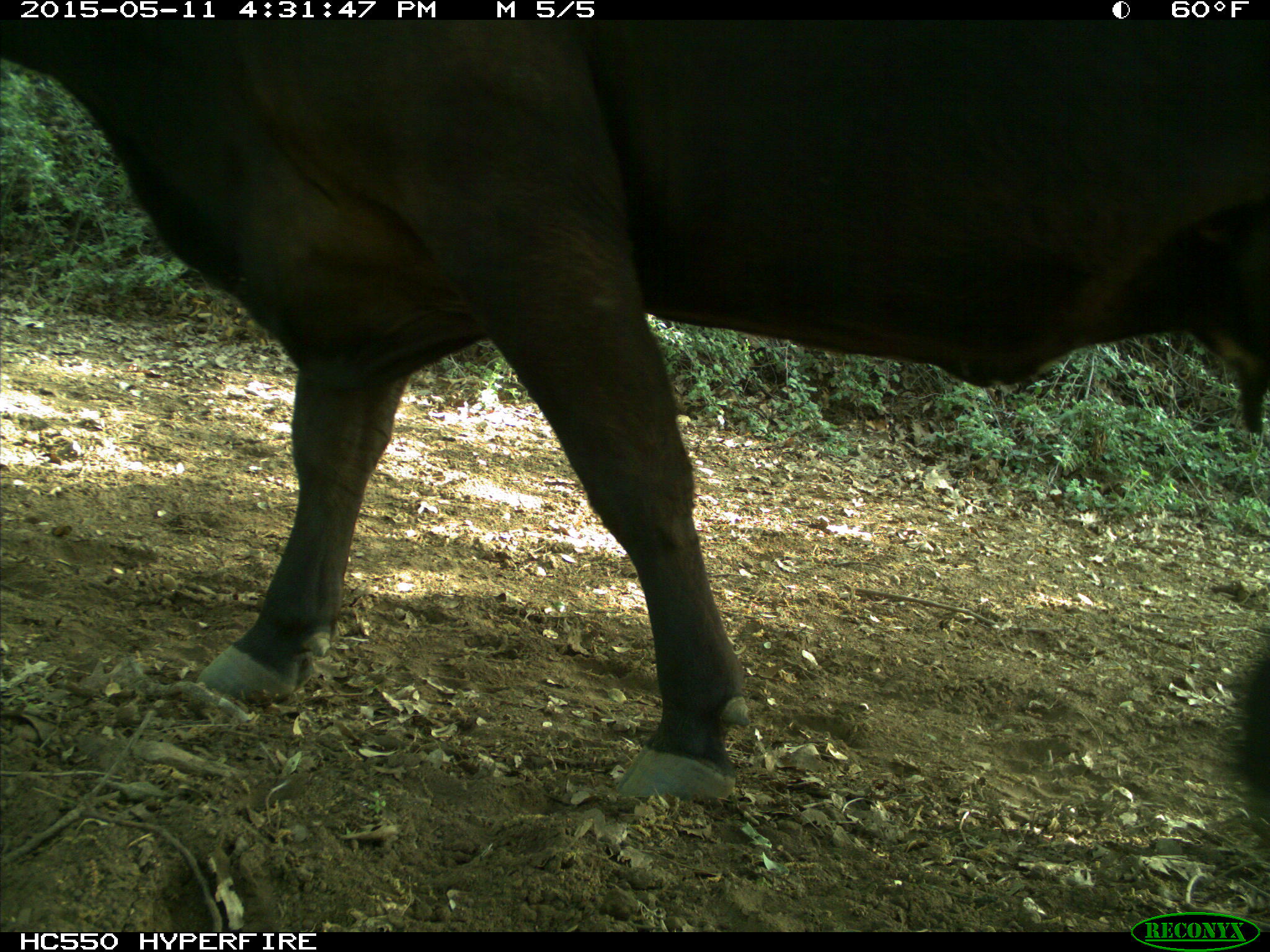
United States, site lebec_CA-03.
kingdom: Animalia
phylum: Chordata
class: Mammalia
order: Artiodactyla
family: Bovidae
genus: Bos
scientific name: Bos taurus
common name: domestic cow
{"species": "Bos taurus (domestic cow)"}